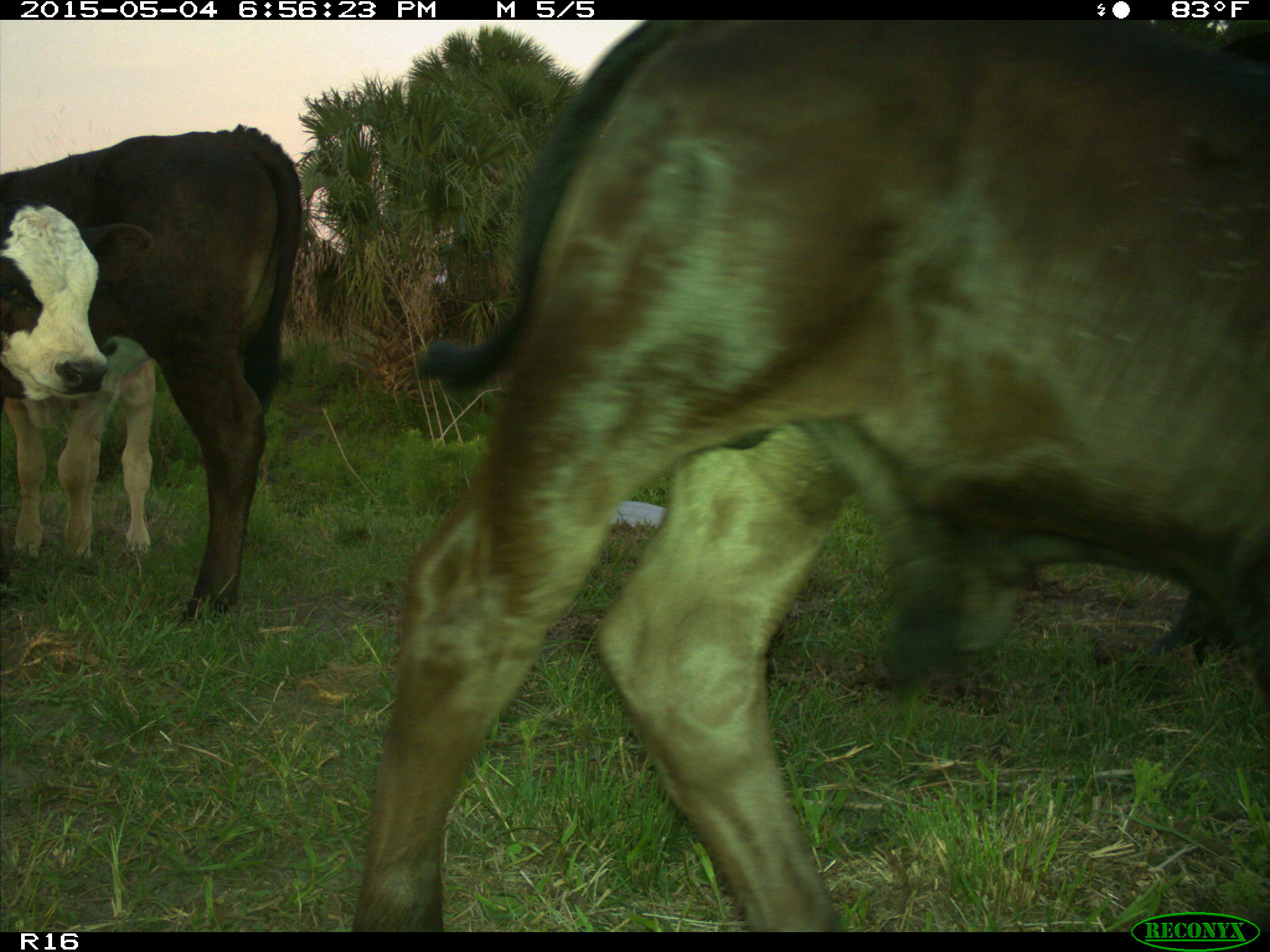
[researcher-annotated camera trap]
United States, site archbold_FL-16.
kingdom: Animalia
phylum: Chordata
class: Mammalia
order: Artiodactyla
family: Bovidae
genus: Bos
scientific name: Bos taurus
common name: domestic cow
Bos taurus (domestic cow).